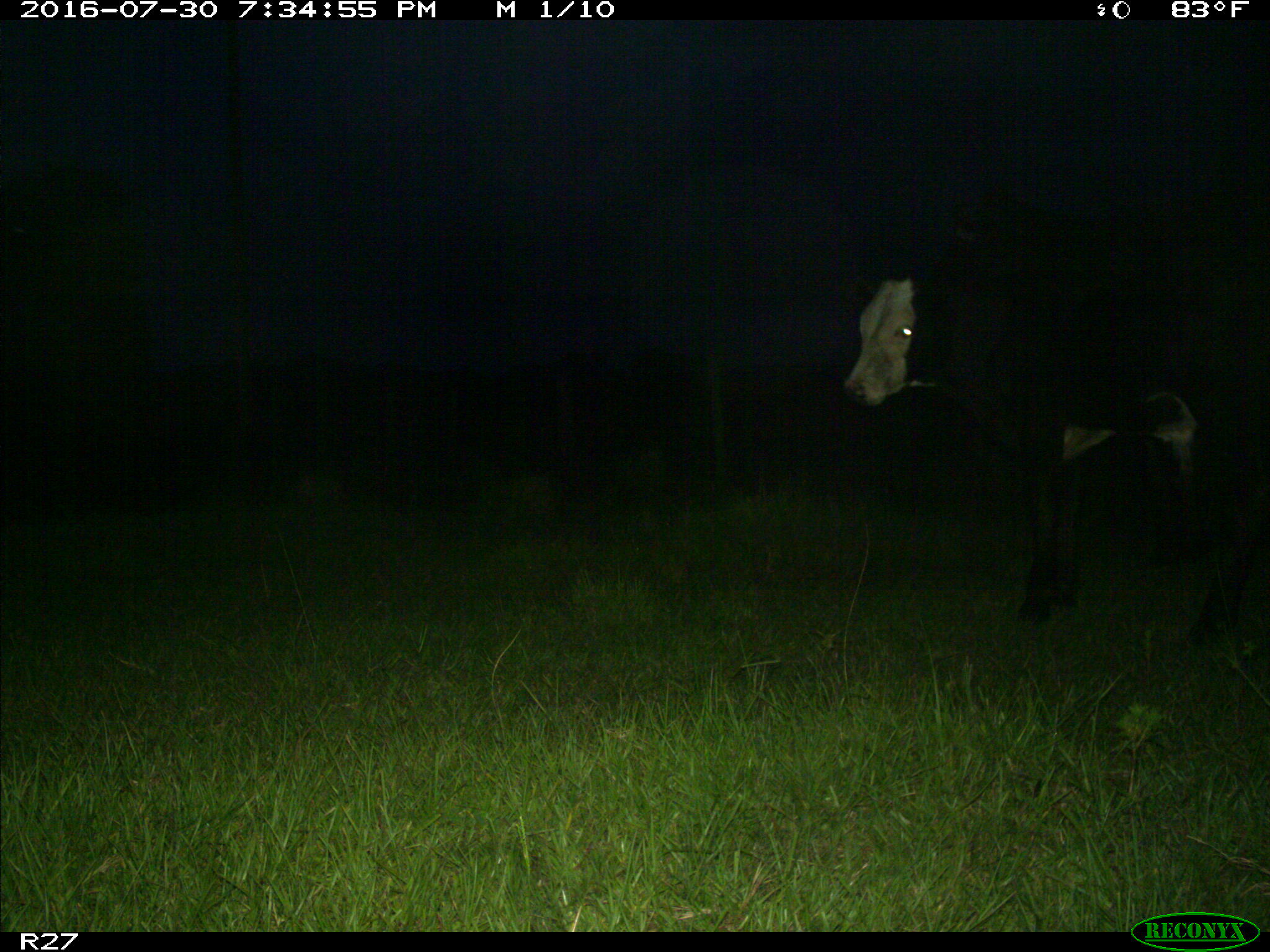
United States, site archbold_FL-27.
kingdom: Animalia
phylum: Chordata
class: Mammalia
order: Artiodactyla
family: Bovidae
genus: Bos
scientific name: Bos taurus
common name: domestic cow